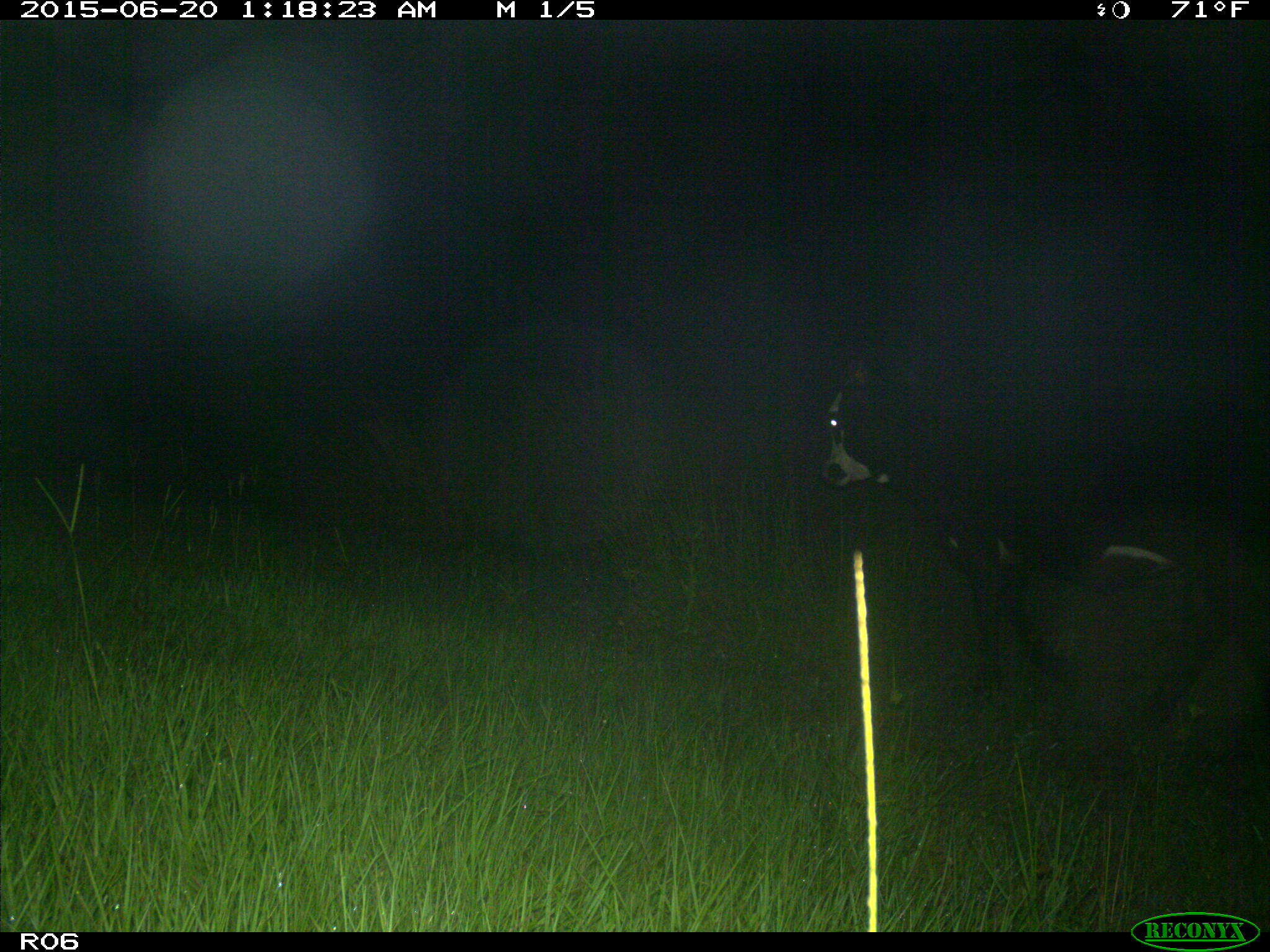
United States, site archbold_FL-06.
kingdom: Animalia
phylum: Chordata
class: Mammalia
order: Artiodactyla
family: Bovidae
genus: Bos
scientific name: Bos taurus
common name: domestic cow